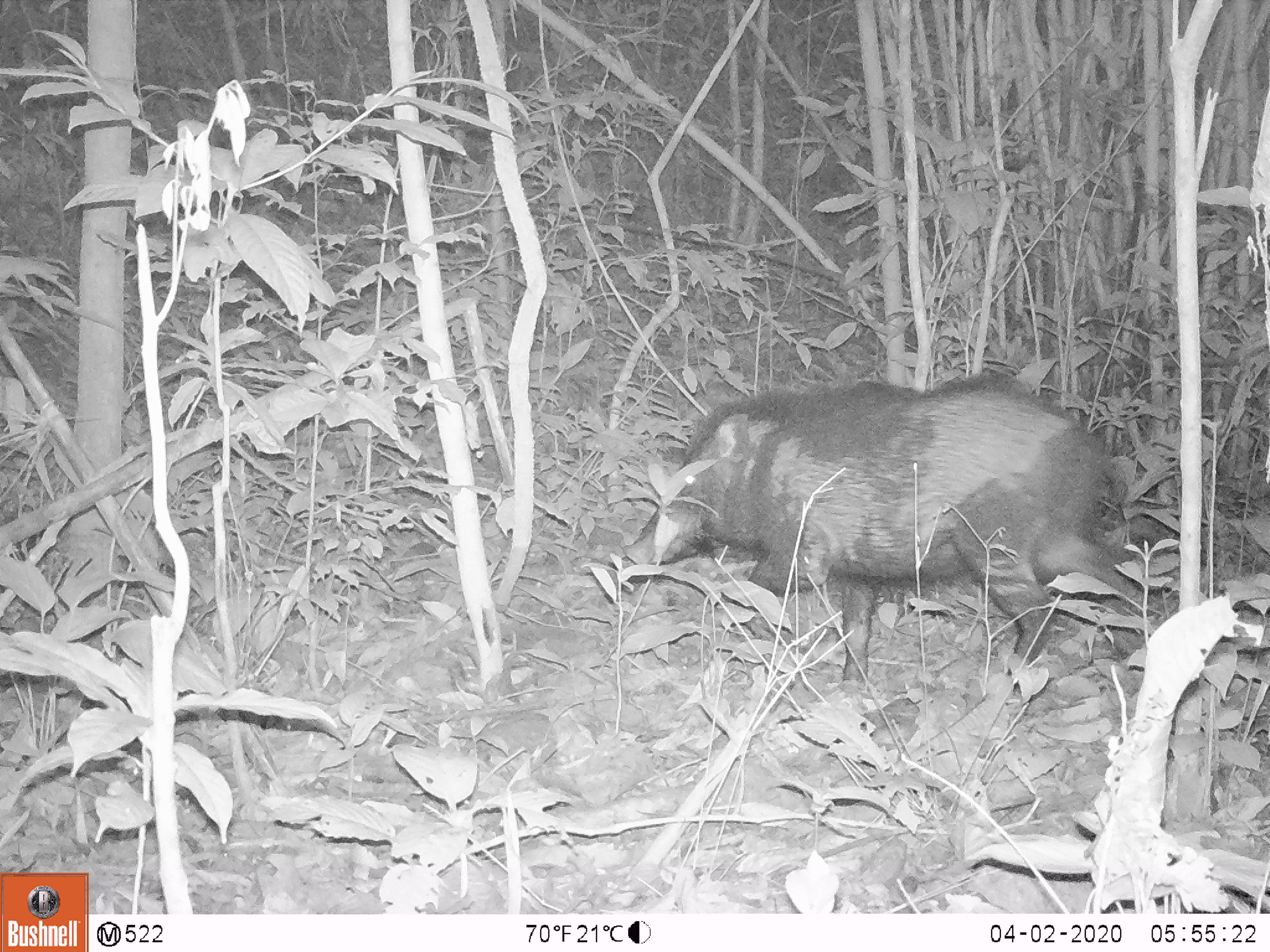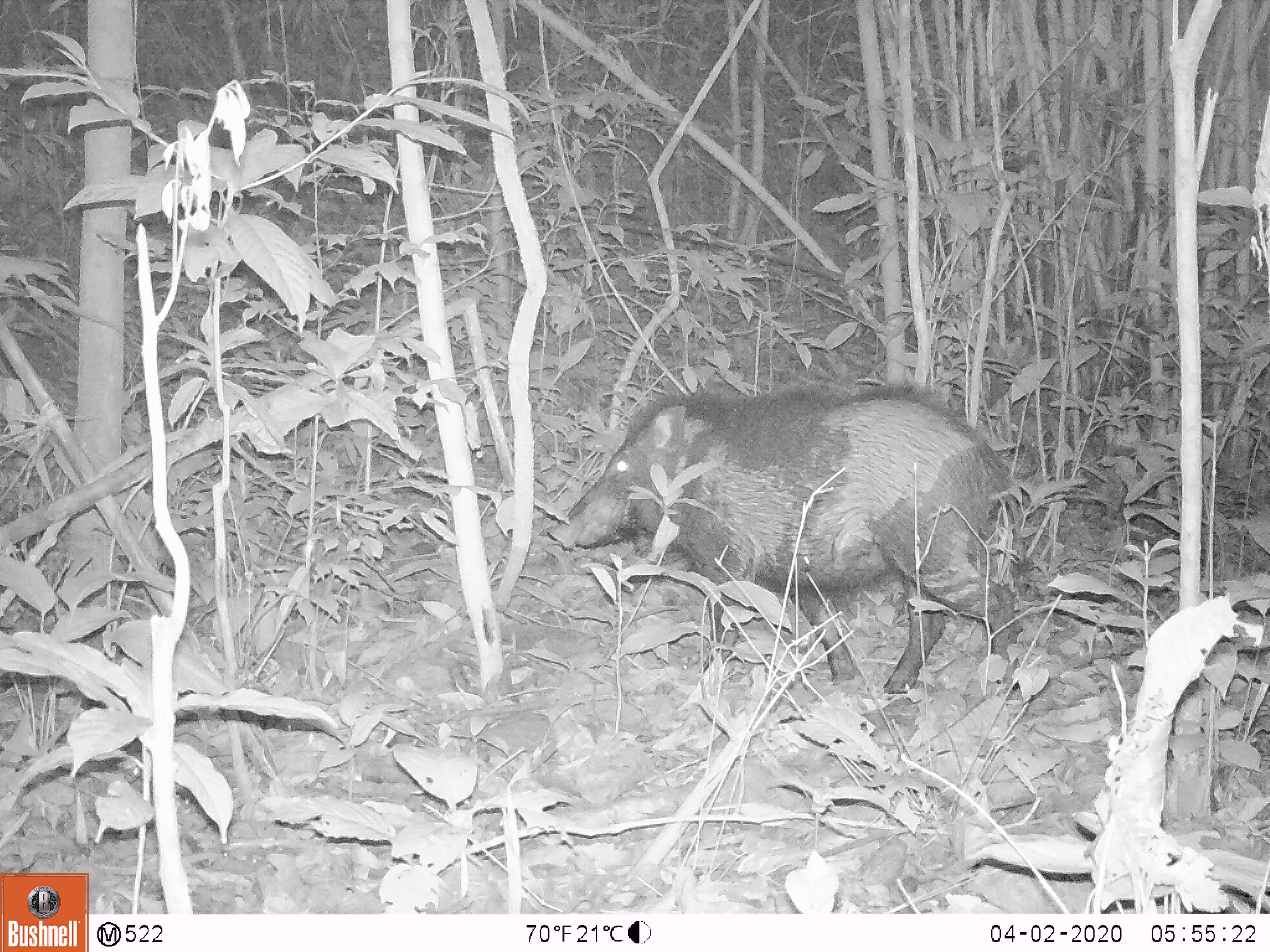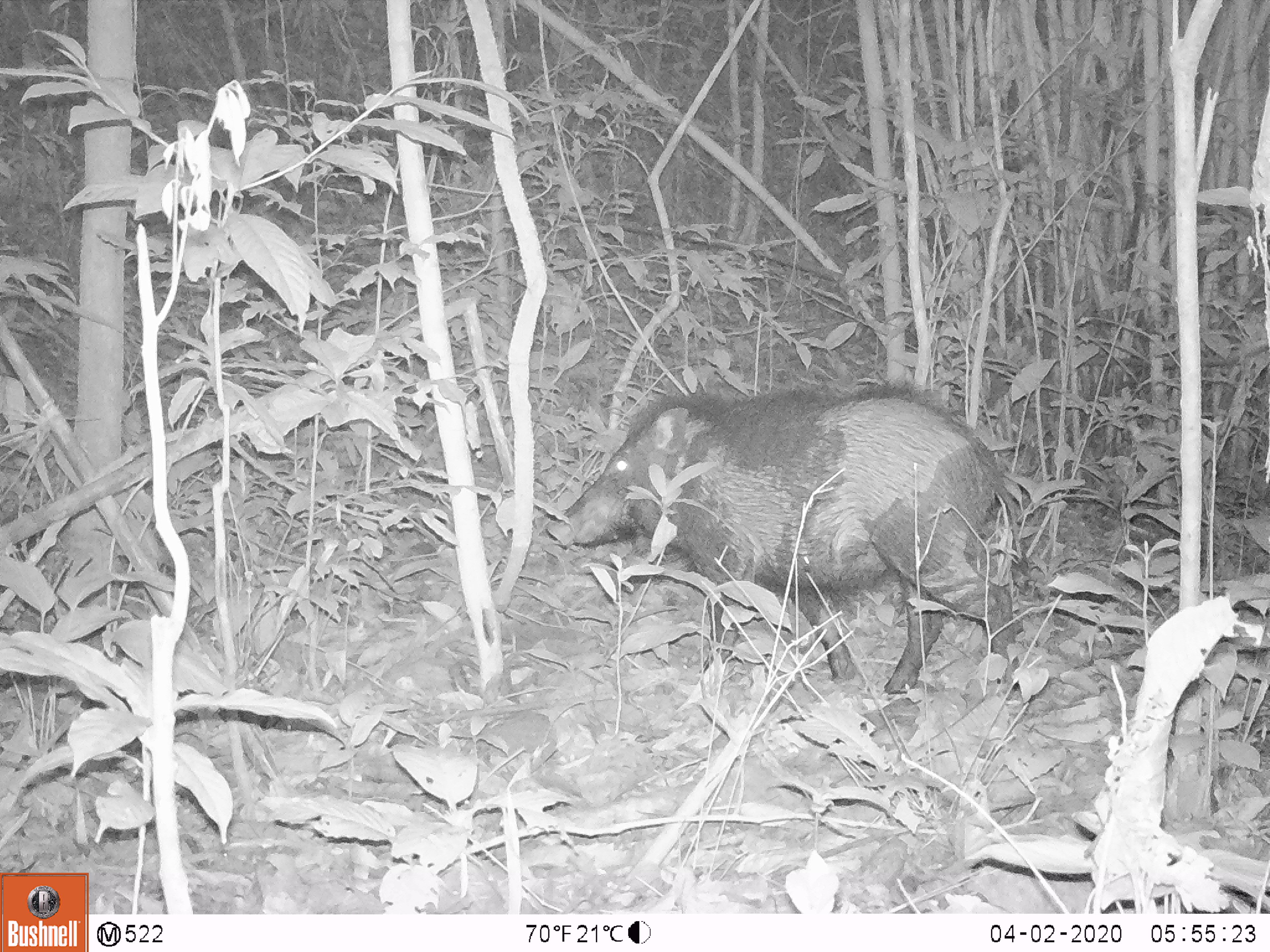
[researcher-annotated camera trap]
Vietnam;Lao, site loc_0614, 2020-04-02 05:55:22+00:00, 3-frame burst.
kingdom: Animalia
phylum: Chordata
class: Mammalia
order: Artiodactyla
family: Suidae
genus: Sus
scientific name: Sus scrofa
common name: eurasian wild pig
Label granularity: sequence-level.